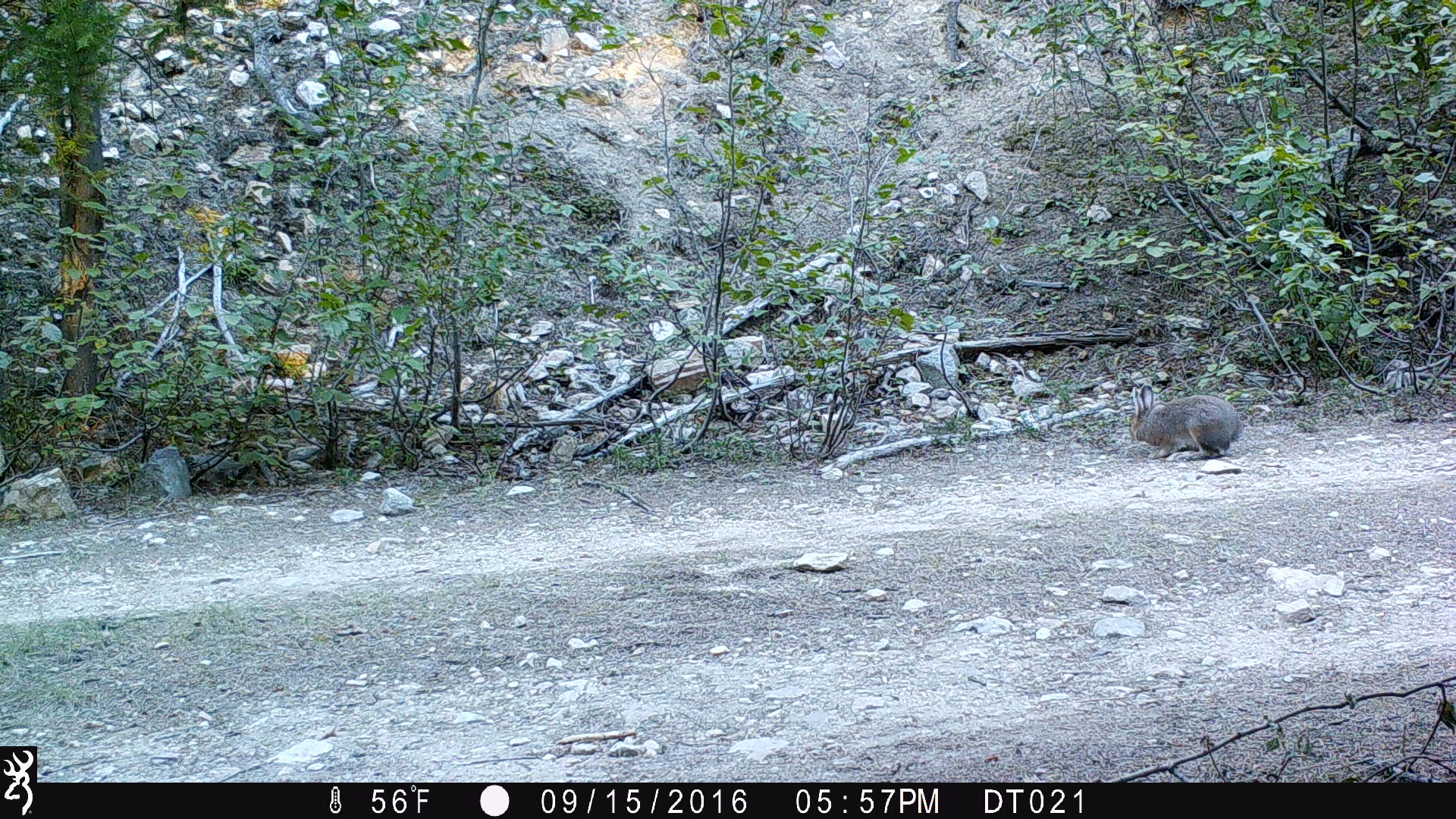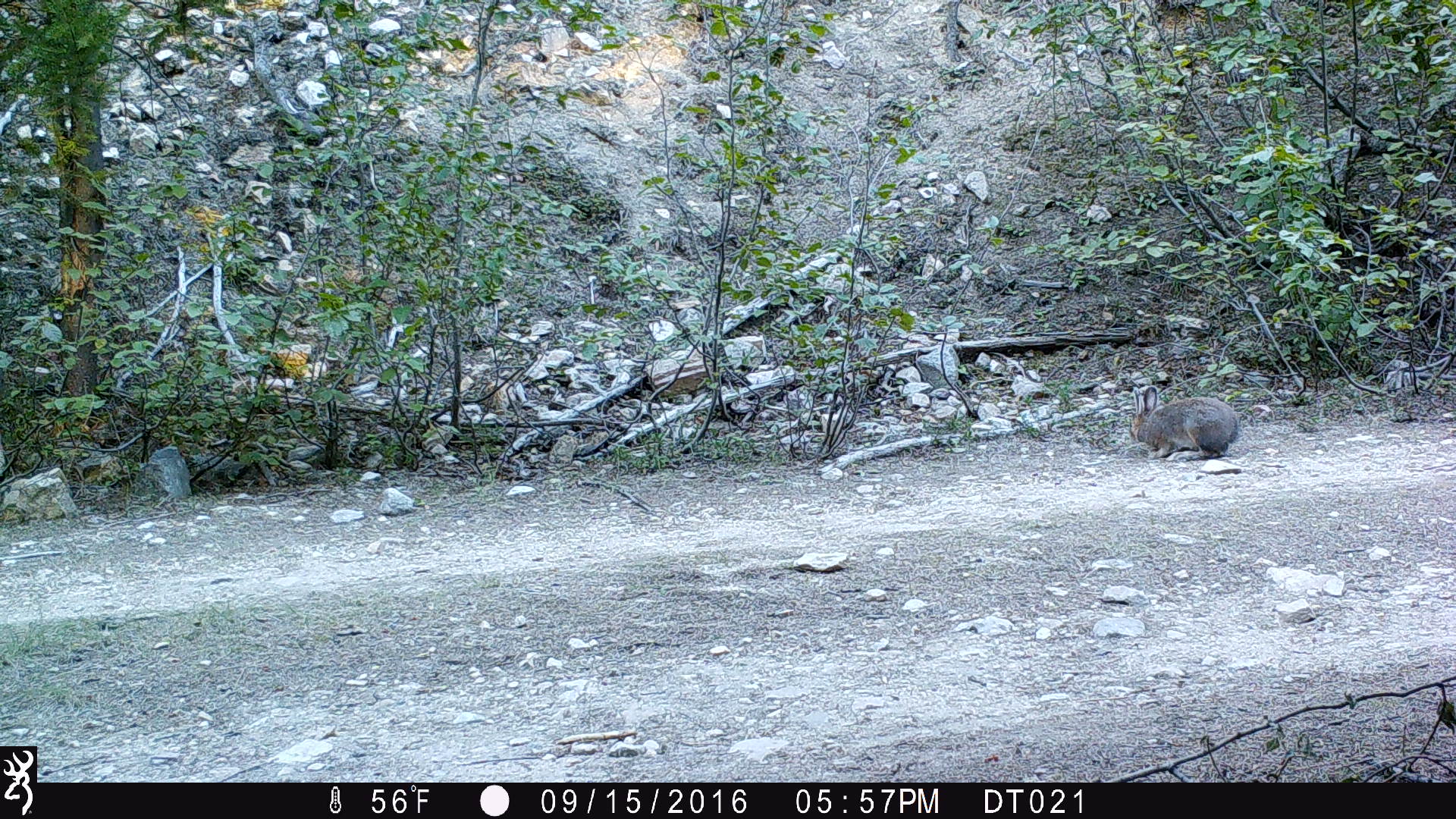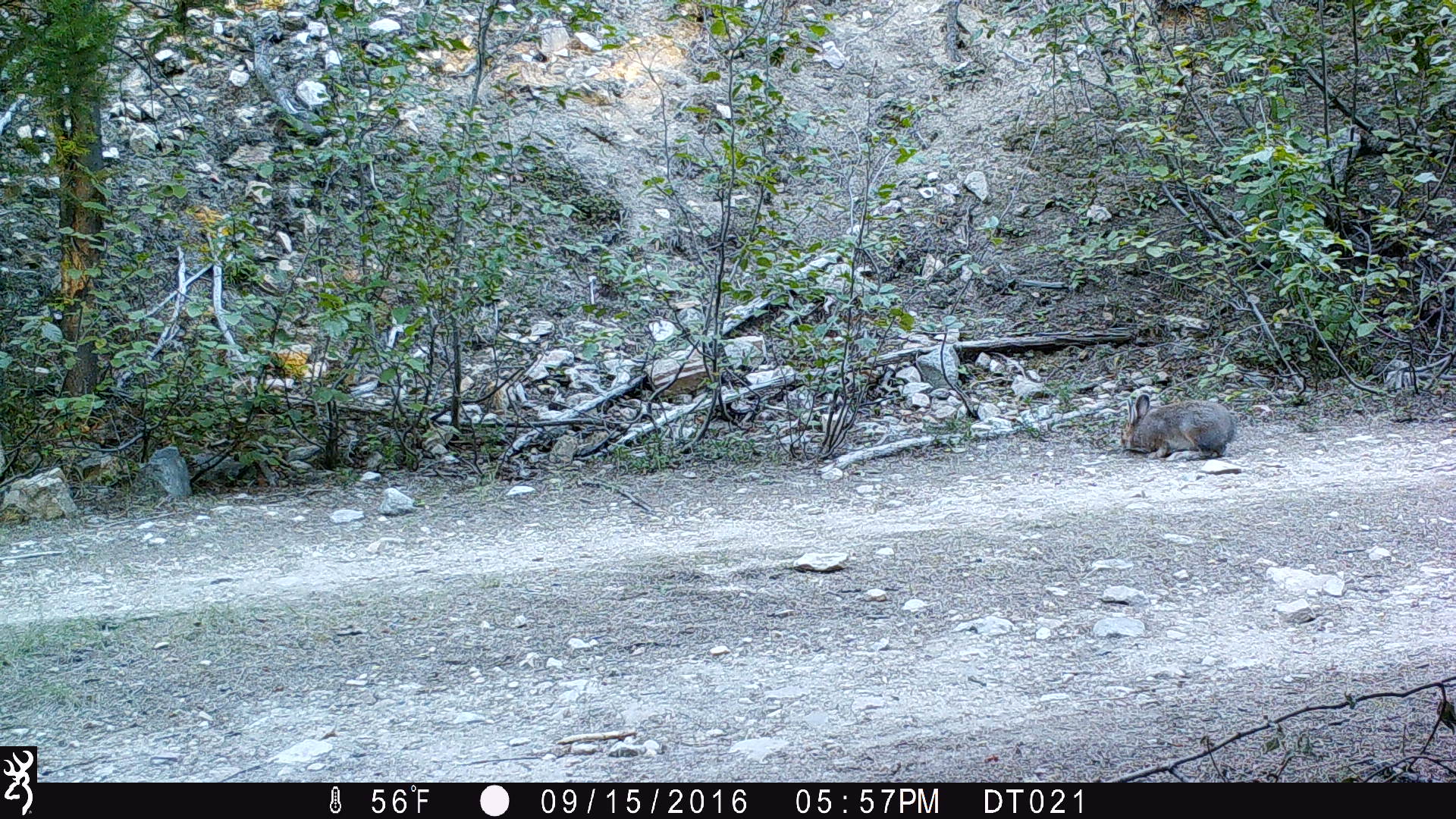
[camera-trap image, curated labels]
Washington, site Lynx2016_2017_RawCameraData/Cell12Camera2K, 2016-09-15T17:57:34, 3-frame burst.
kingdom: Animalia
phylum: Chordata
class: Mammalia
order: Lagomorpha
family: Leporidae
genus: Lepus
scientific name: Lepus americanus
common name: snowshoe hare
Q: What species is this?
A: Lepus americanus (snowshoe hare).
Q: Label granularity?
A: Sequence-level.